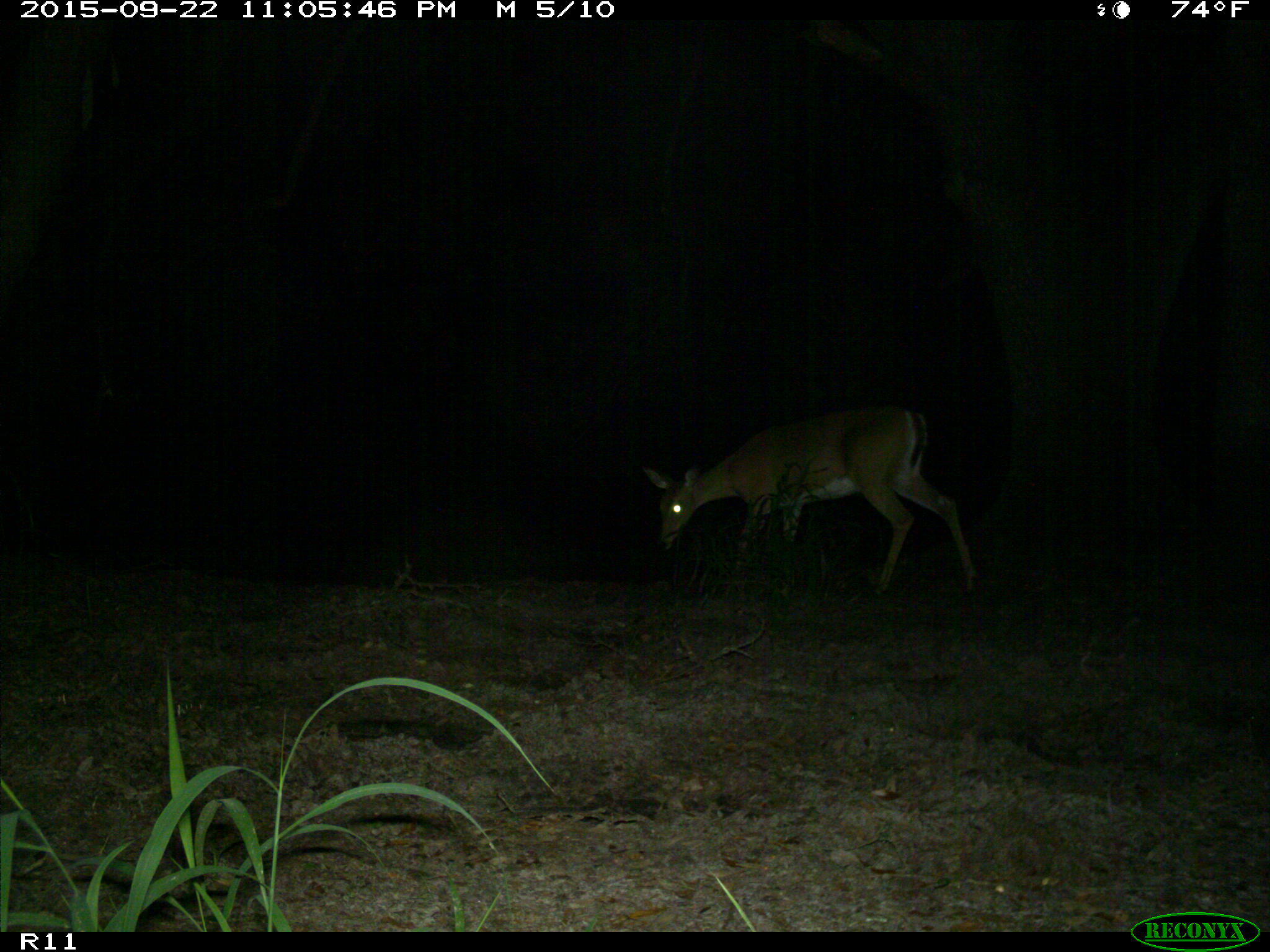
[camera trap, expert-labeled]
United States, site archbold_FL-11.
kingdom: Animalia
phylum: Chordata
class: Mammalia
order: Artiodactyla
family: Cervidae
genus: Odocoileus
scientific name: Odocoileus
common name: deer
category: unidentified deer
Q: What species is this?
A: Unidentified deer (deer) (Odocoileus).